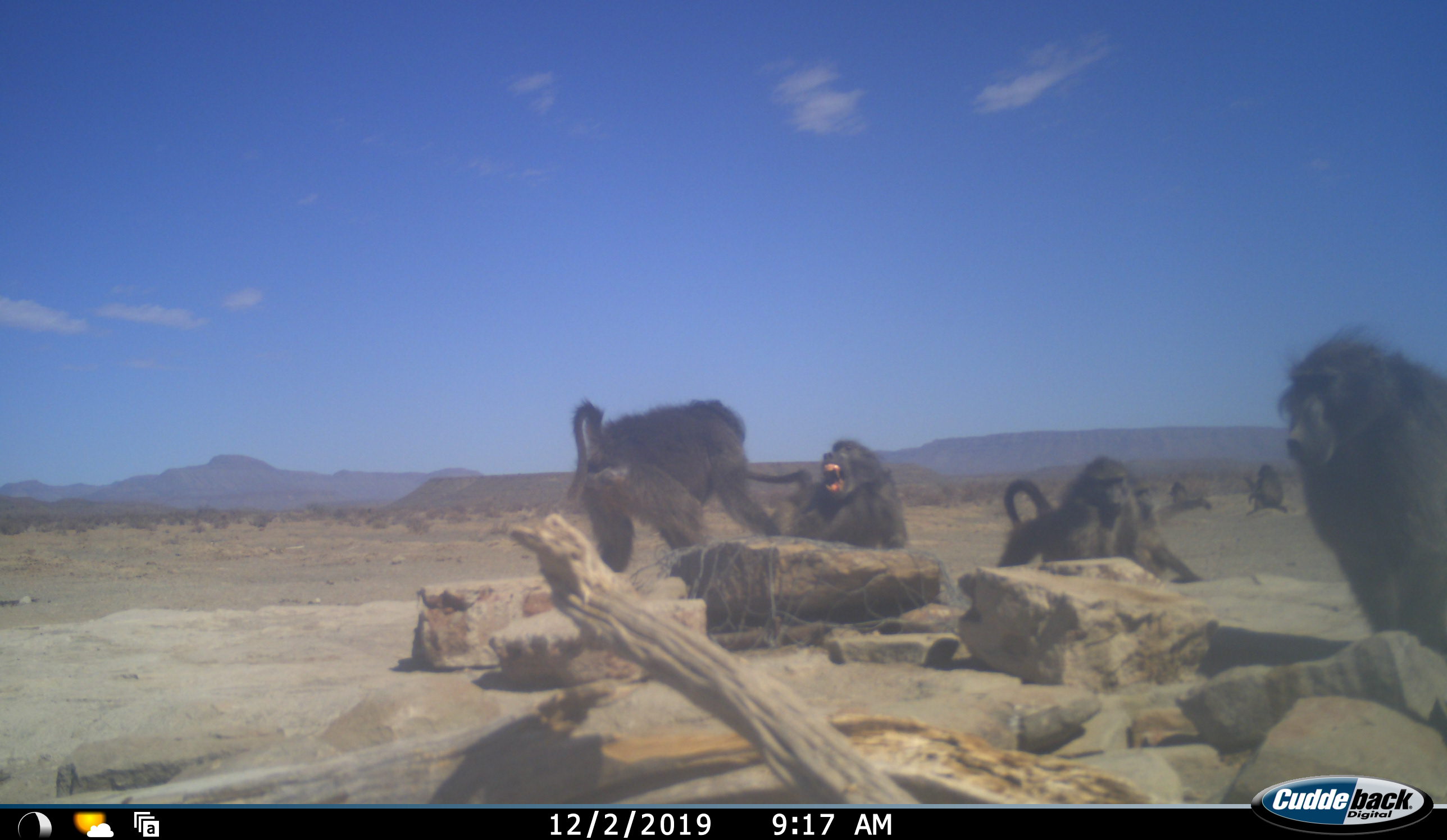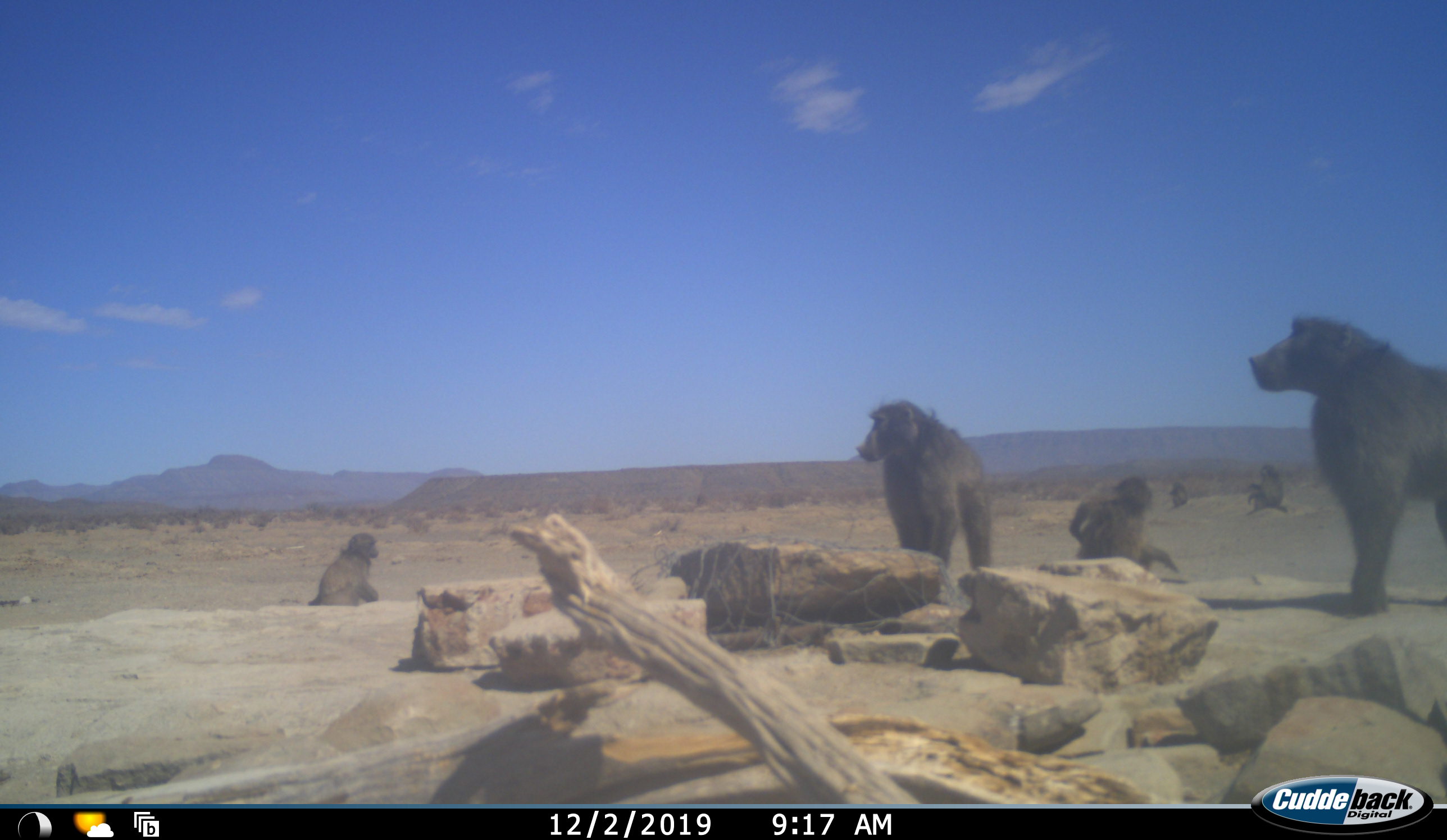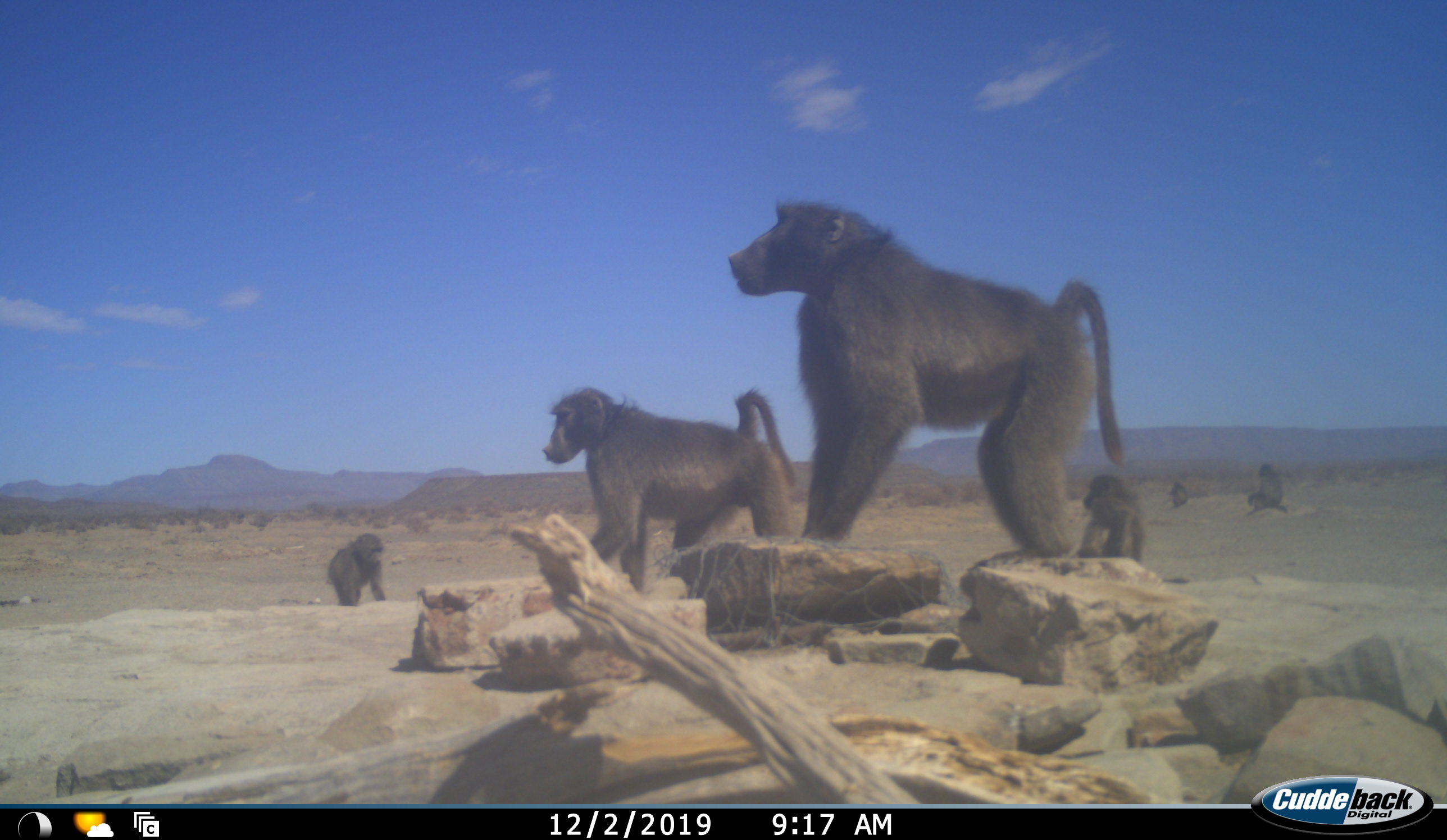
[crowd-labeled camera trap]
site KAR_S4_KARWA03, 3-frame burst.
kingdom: Animalia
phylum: Chordata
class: Mammalia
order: Primates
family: Cercopithecidae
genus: Papio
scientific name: Papio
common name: baboon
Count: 6.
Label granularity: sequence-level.